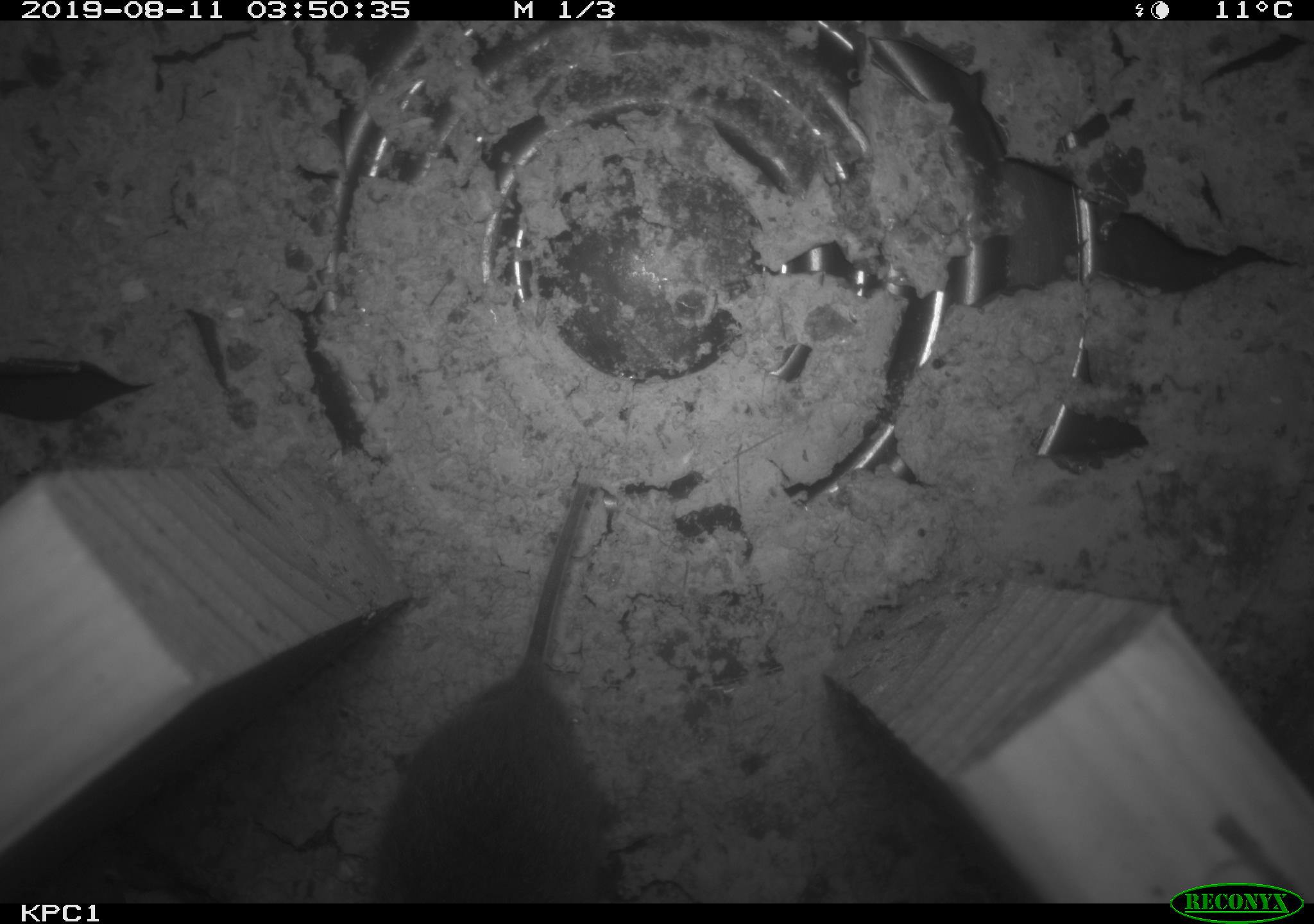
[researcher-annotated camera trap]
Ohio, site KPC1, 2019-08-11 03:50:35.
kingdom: Animalia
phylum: Chordata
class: Mammalia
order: Rodentia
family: Cricetidae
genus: Microtus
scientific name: Microtus pennsylvanicus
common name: meadow vole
Meadow vole (Microtus pennsylvanicus).